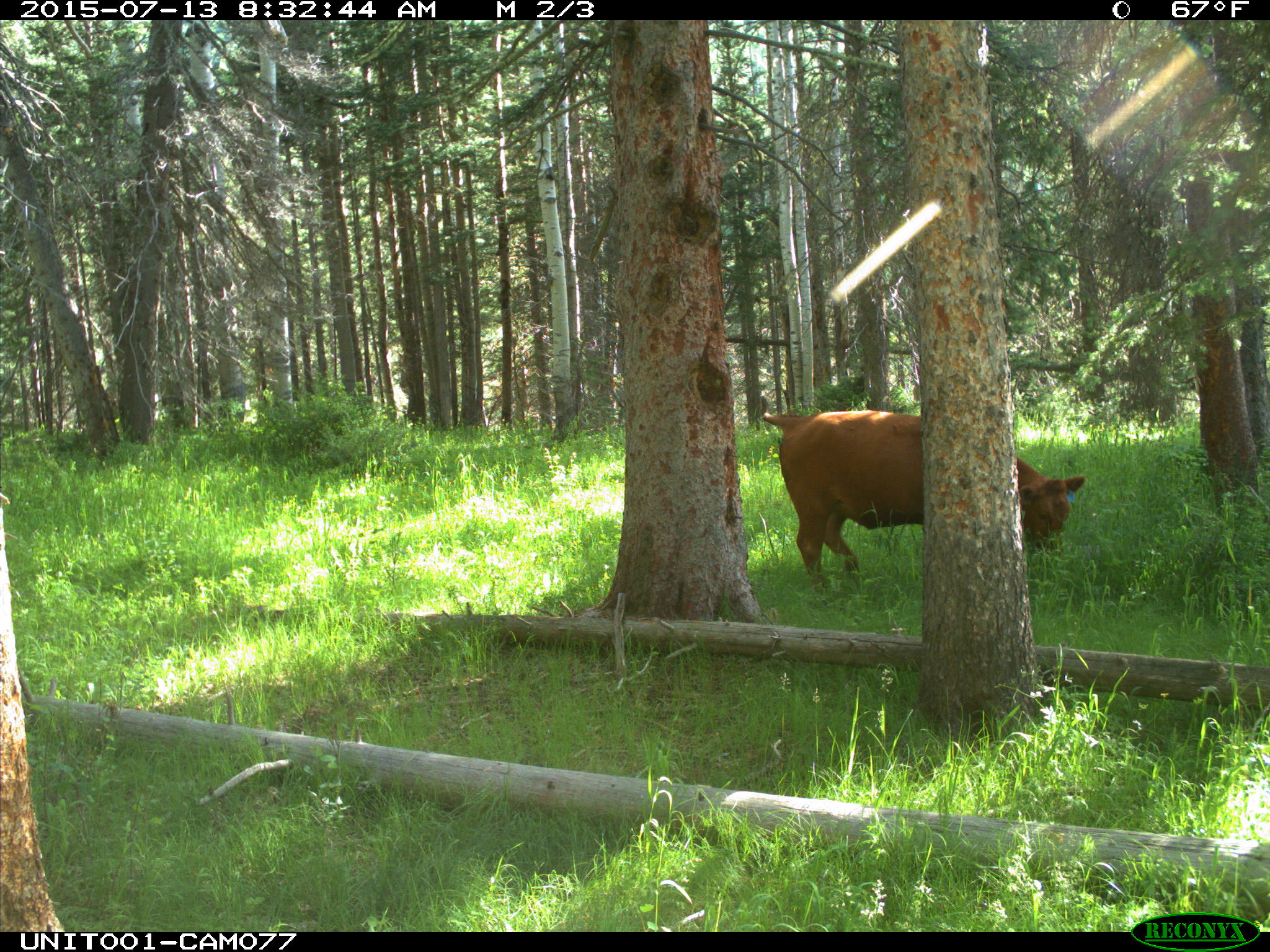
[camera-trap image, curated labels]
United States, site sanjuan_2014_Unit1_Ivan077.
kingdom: Animalia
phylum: Chordata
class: Mammalia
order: Artiodactyla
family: Bovidae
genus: Bos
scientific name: Bos taurus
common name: domestic cow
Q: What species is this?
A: Bos taurus (domestic cow).